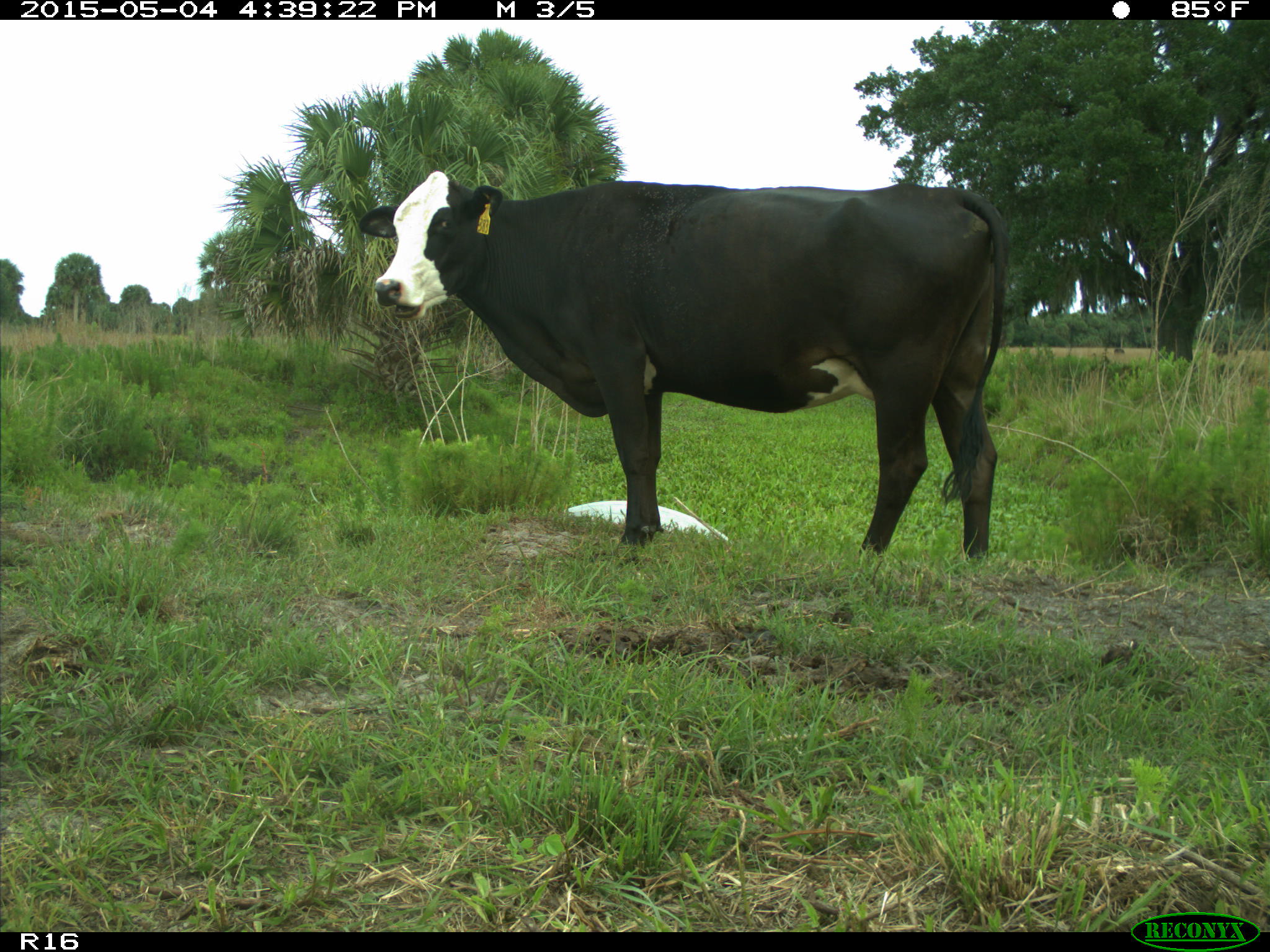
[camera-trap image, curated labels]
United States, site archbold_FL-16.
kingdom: Animalia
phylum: Chordata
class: Mammalia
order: Artiodactyla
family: Bovidae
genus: Bos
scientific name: Bos taurus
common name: domestic cow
Bos taurus (domestic cow).